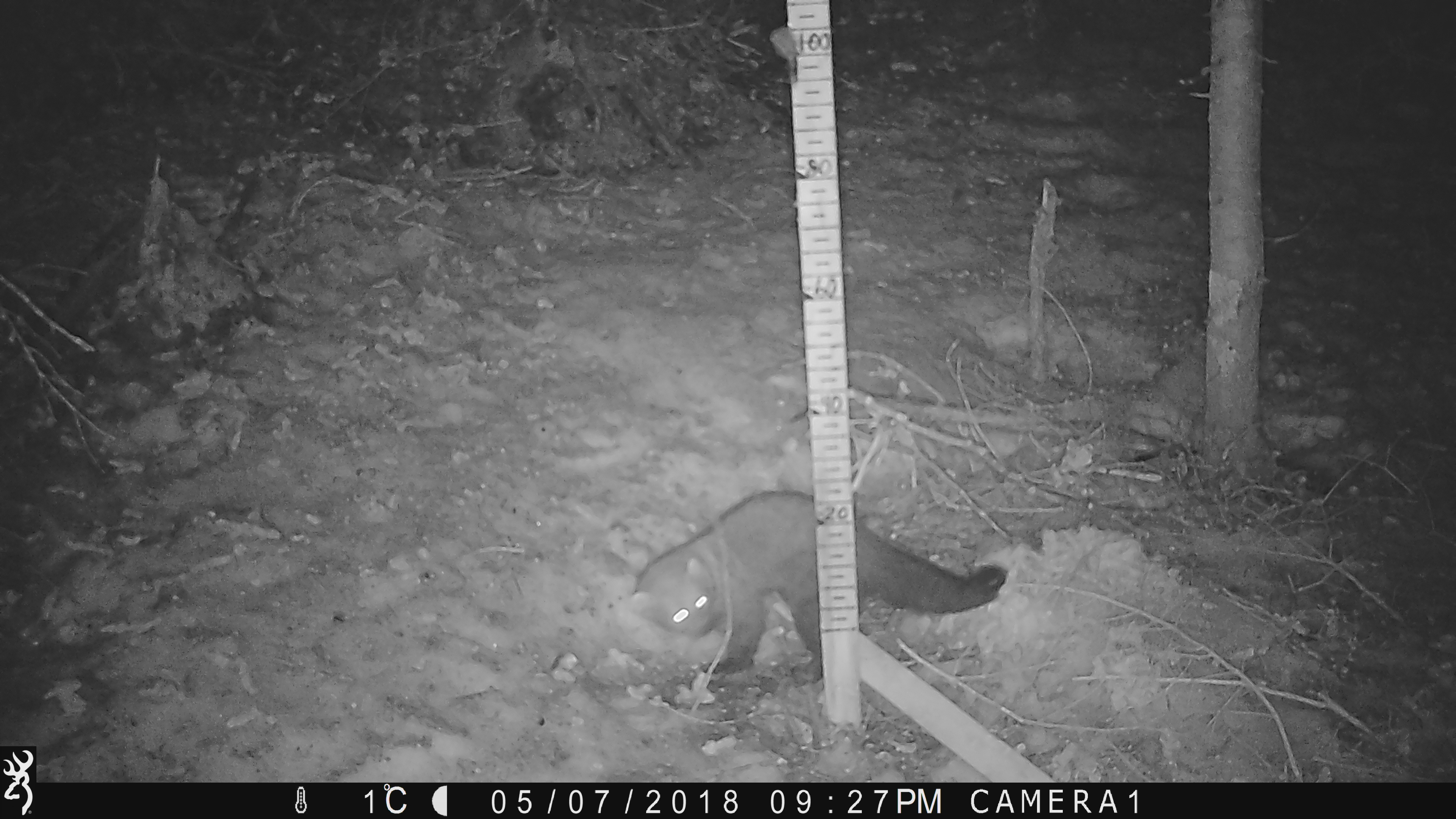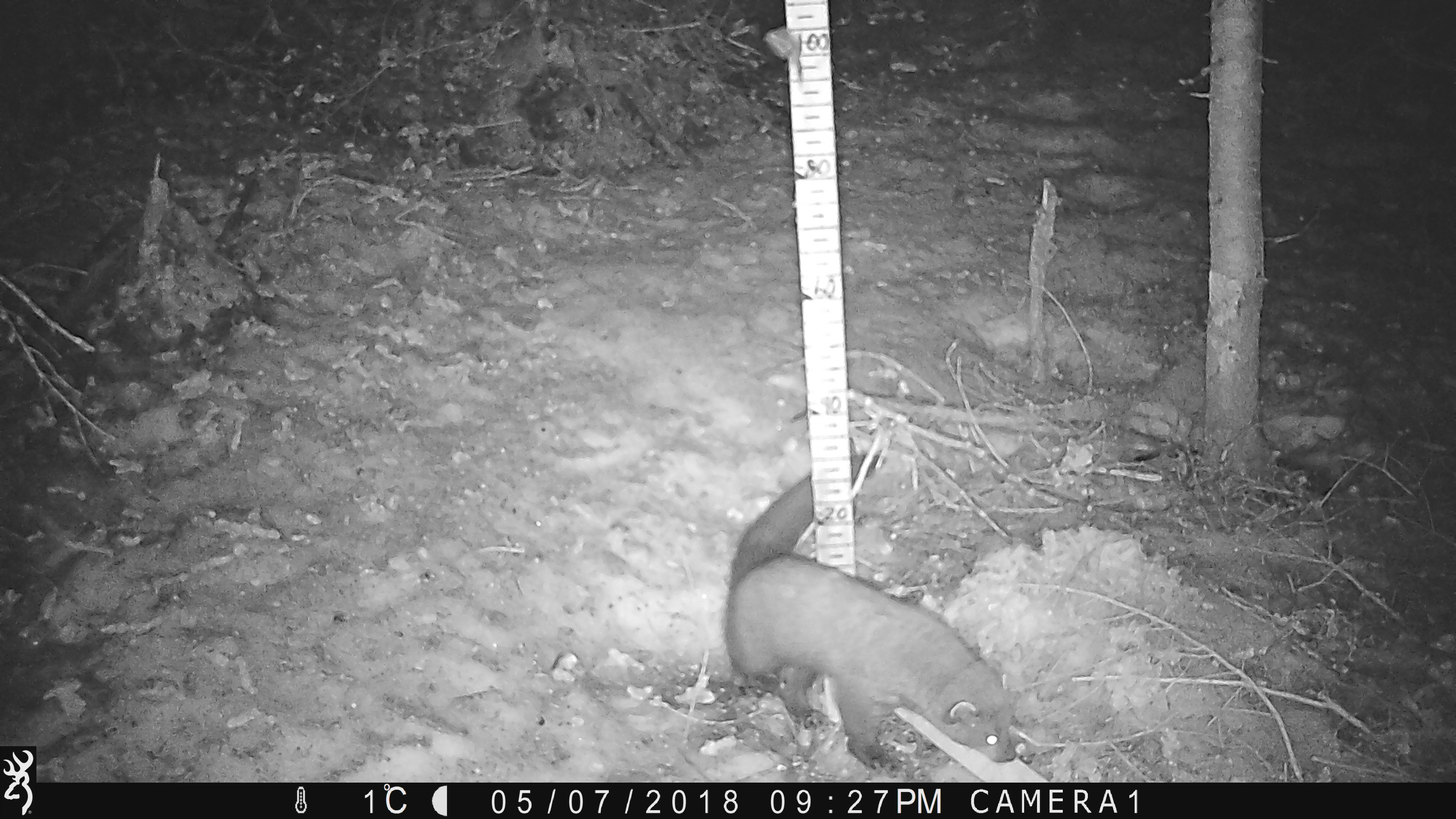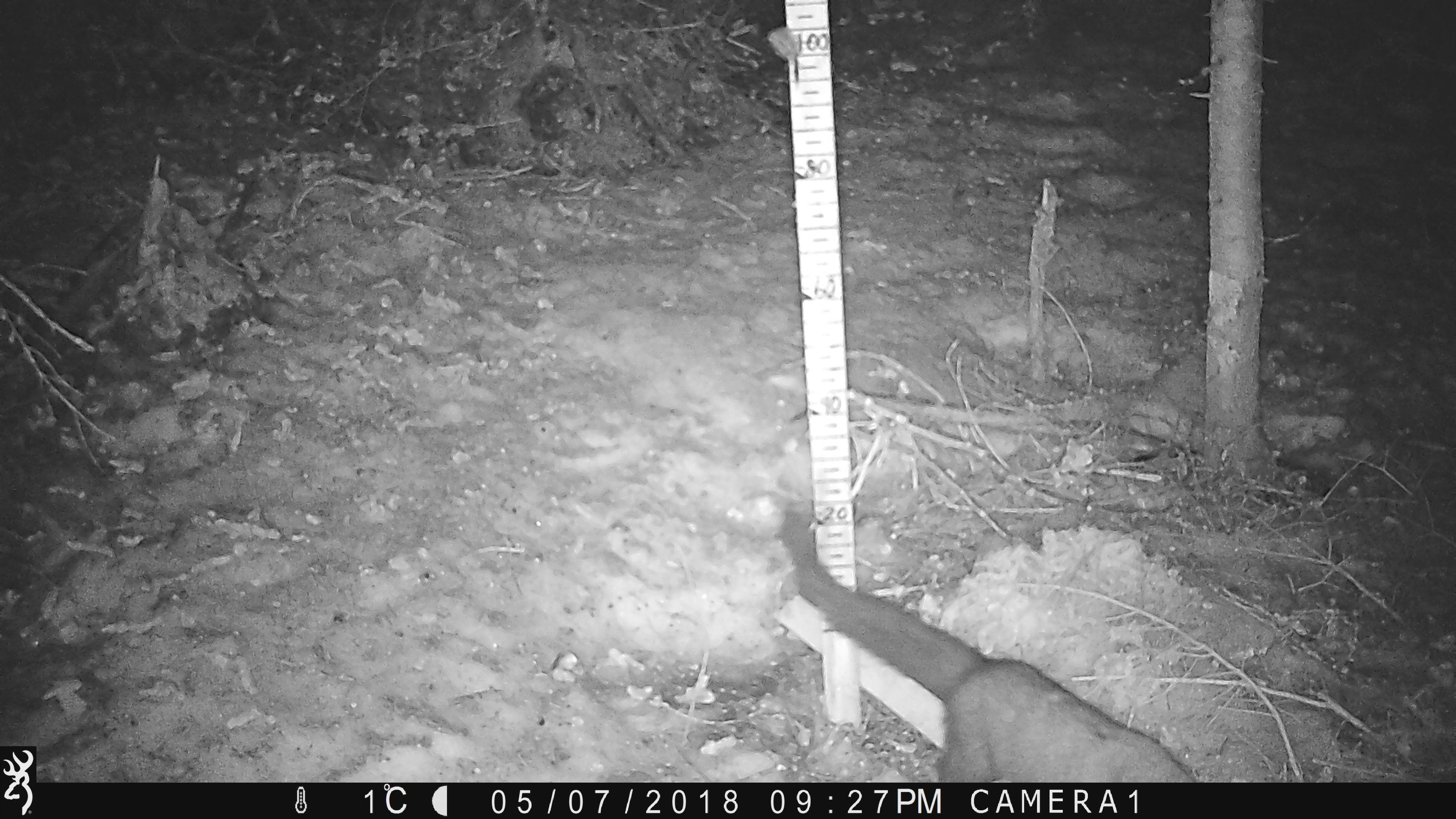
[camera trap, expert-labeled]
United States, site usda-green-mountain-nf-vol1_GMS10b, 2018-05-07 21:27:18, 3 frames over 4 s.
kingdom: Animalia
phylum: Chordata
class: Mammalia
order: Carnivora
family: Mustelidae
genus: Pekania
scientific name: Pekania pennanti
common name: fisher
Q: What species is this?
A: Fisher (Pekania pennanti).